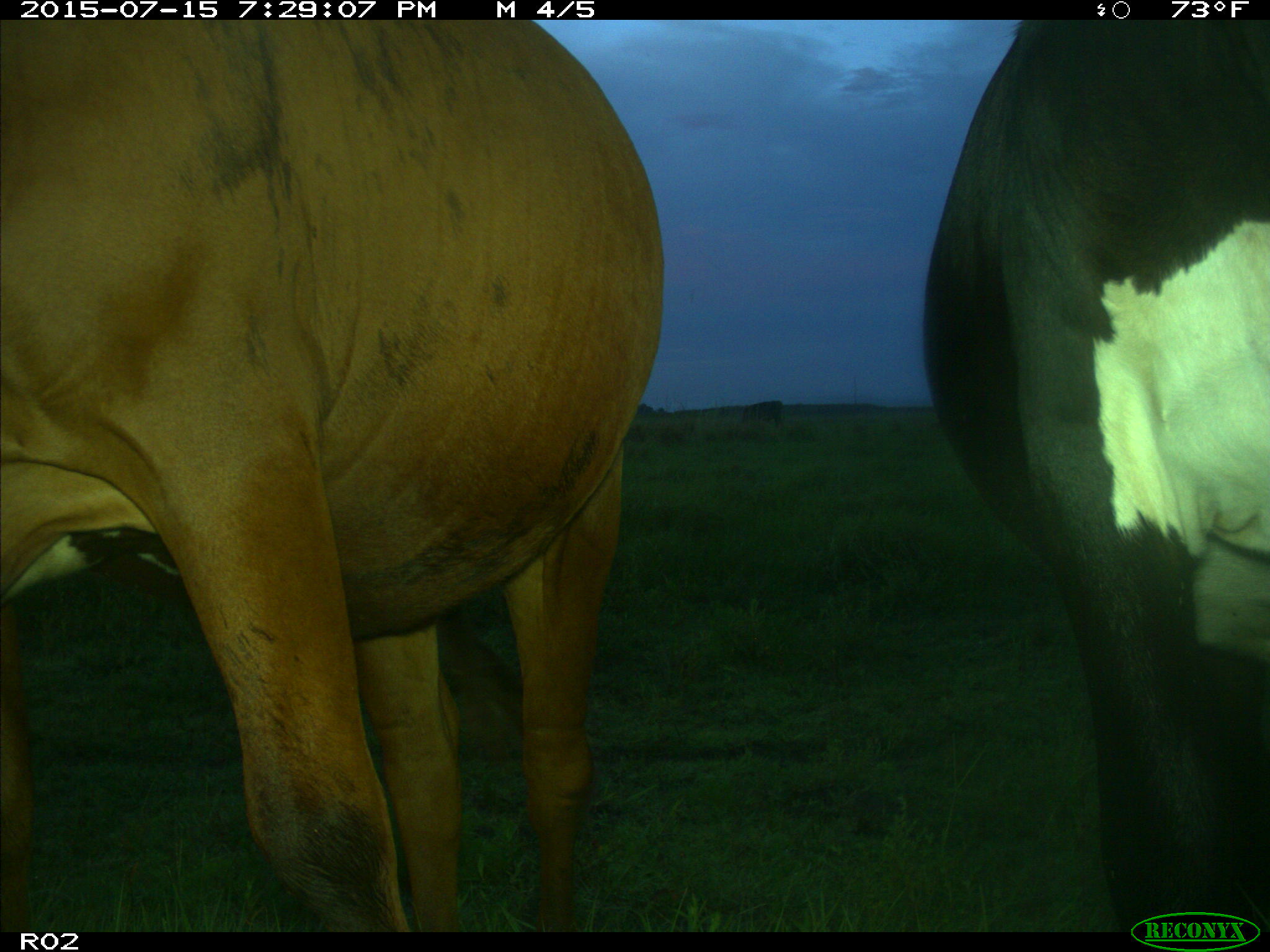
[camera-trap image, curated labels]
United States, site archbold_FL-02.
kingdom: Animalia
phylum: Chordata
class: Mammalia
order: Artiodactyla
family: Bovidae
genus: Bos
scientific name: Bos taurus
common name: domestic cow